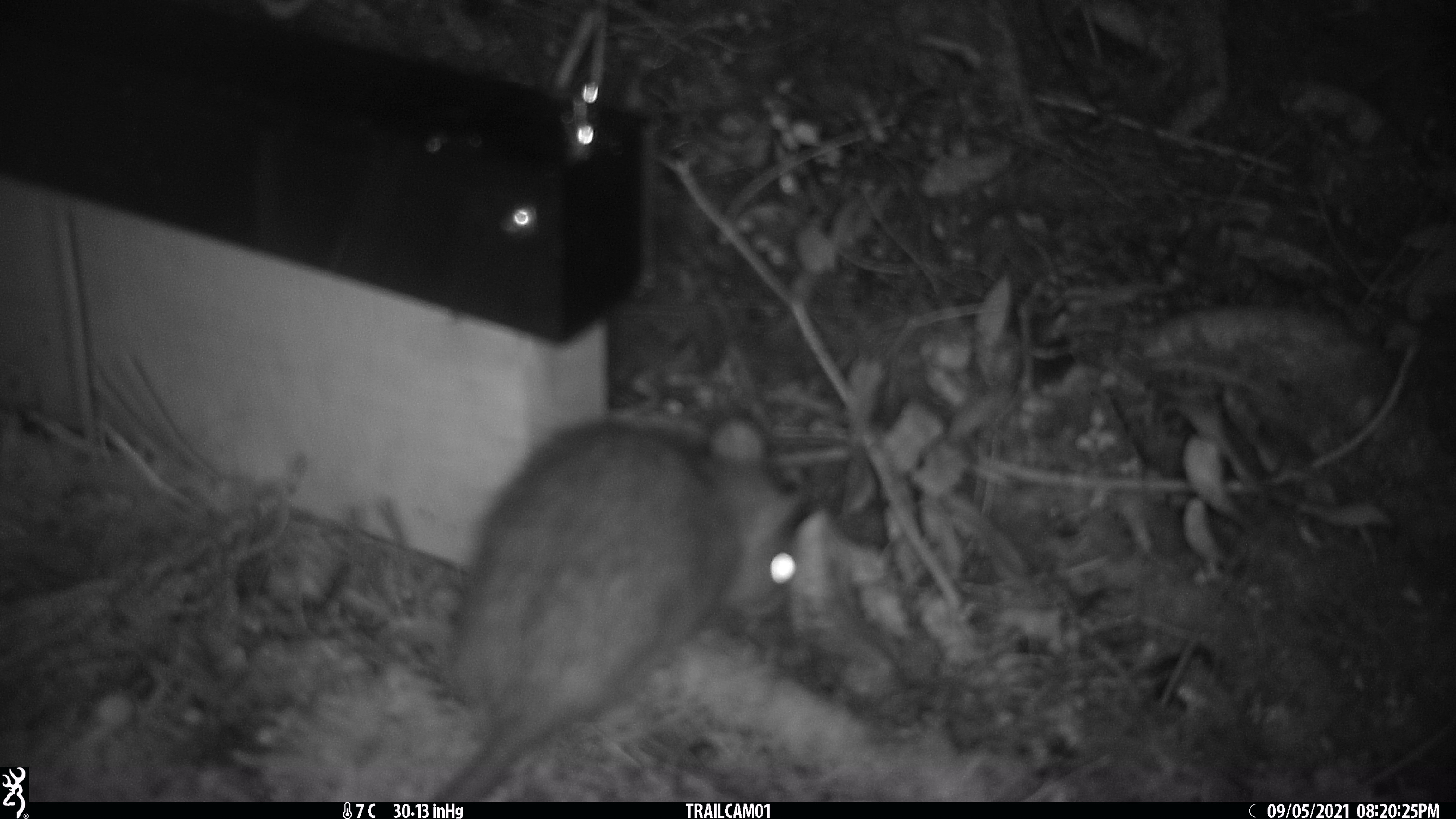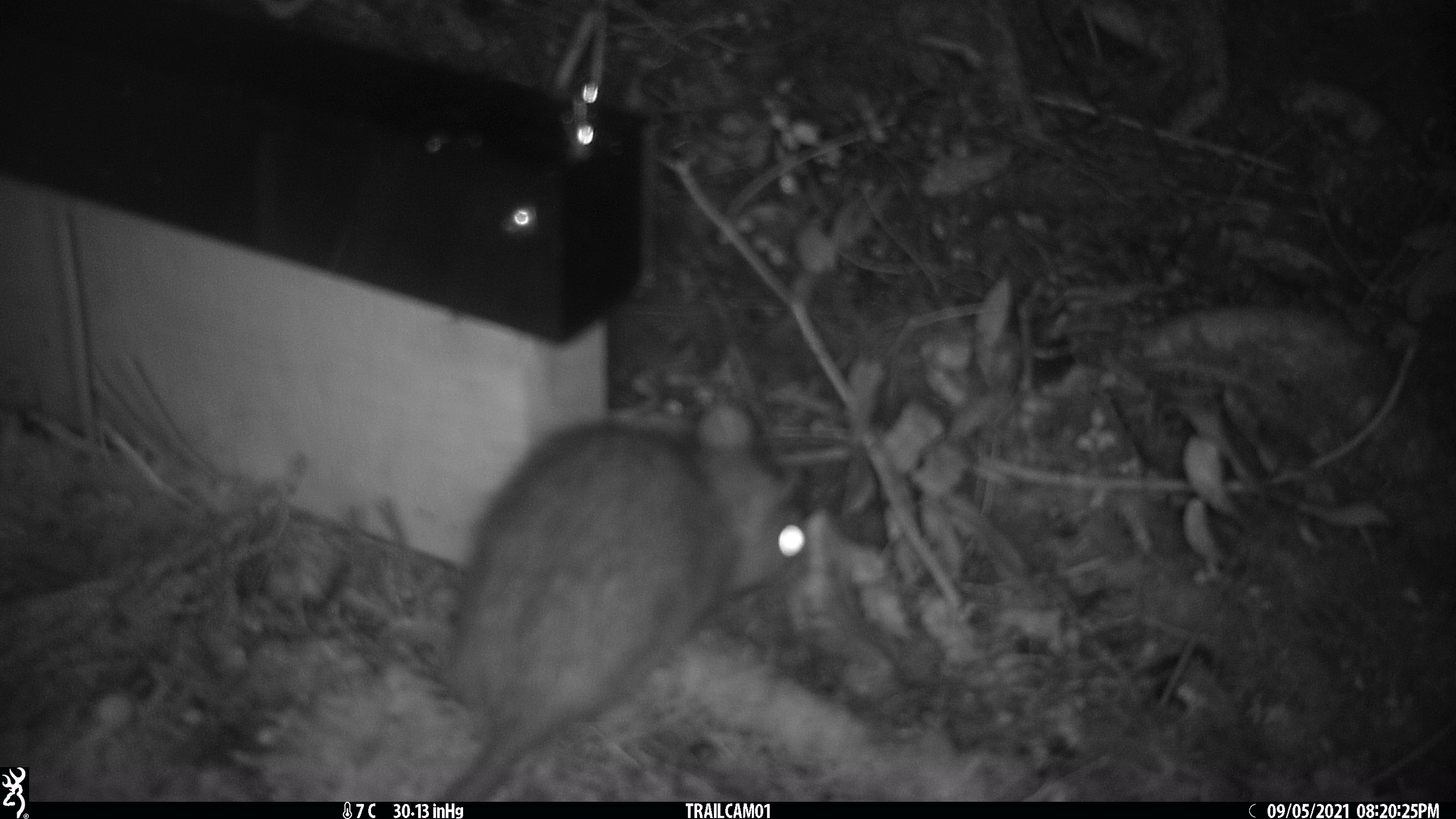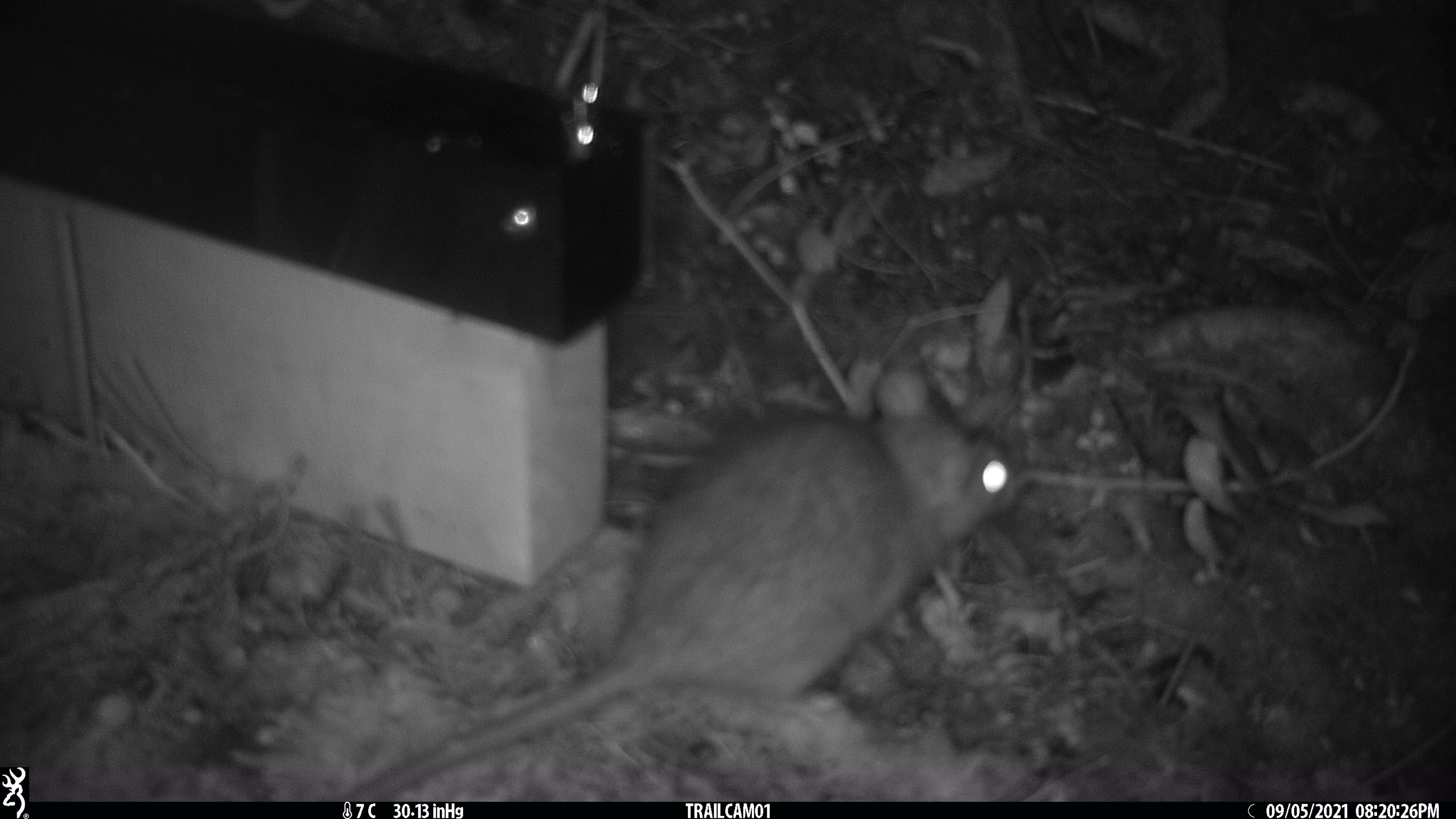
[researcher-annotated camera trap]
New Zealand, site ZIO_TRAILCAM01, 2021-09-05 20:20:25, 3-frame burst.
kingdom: Animalia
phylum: Chordata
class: Mammalia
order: Rodentia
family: Muridae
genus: Rattus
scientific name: Rattus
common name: rat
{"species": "rat (Rattus)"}